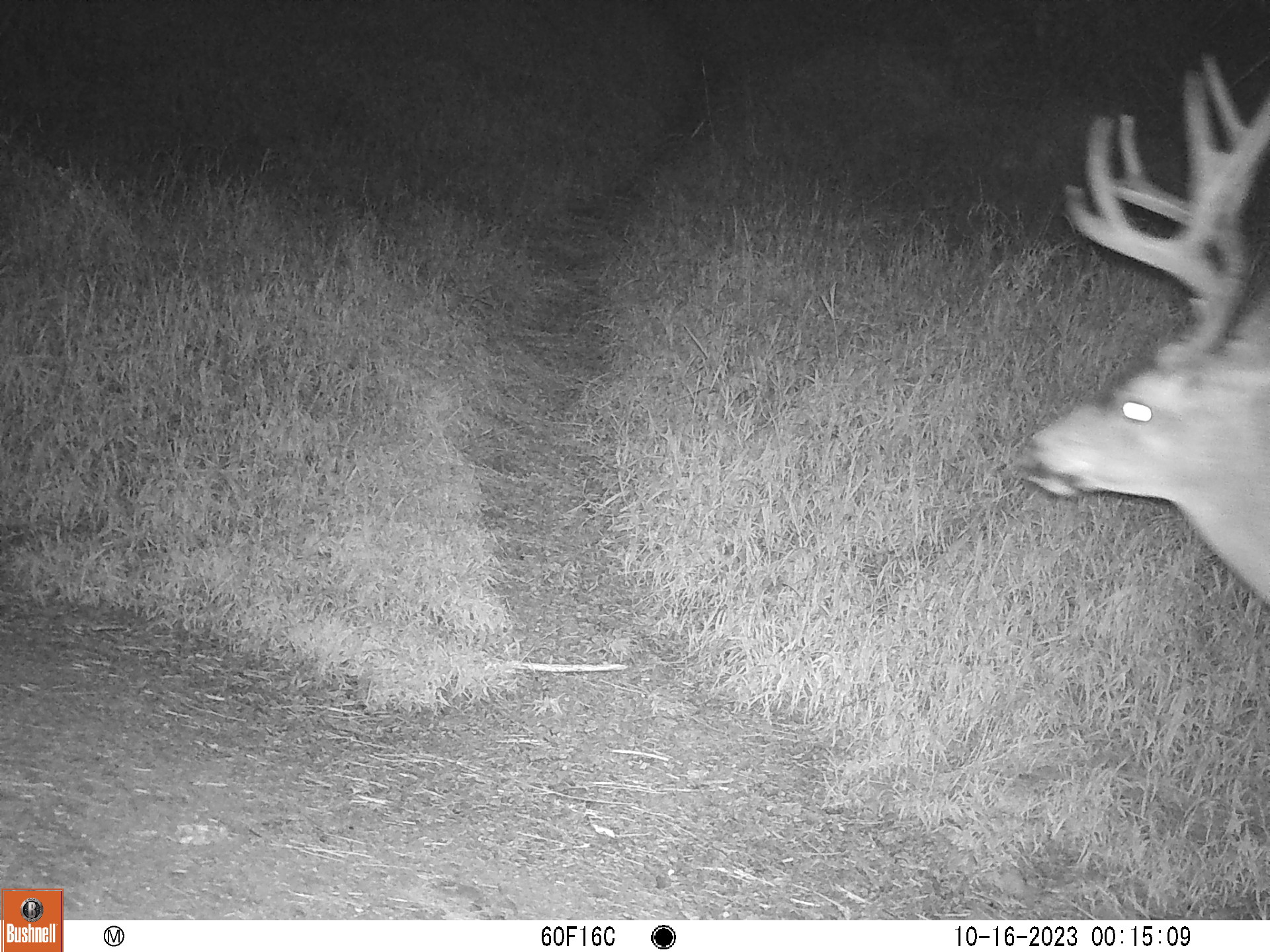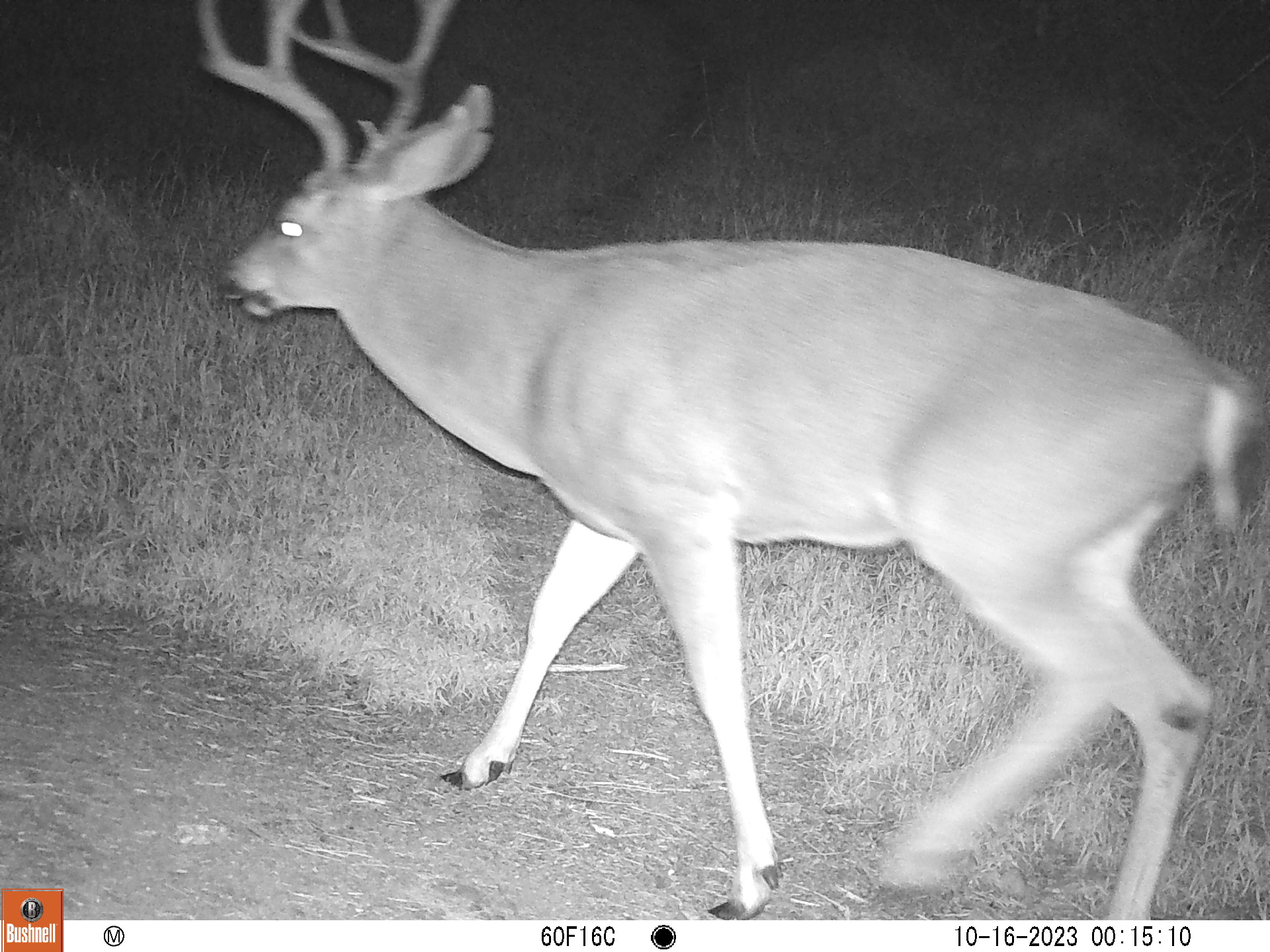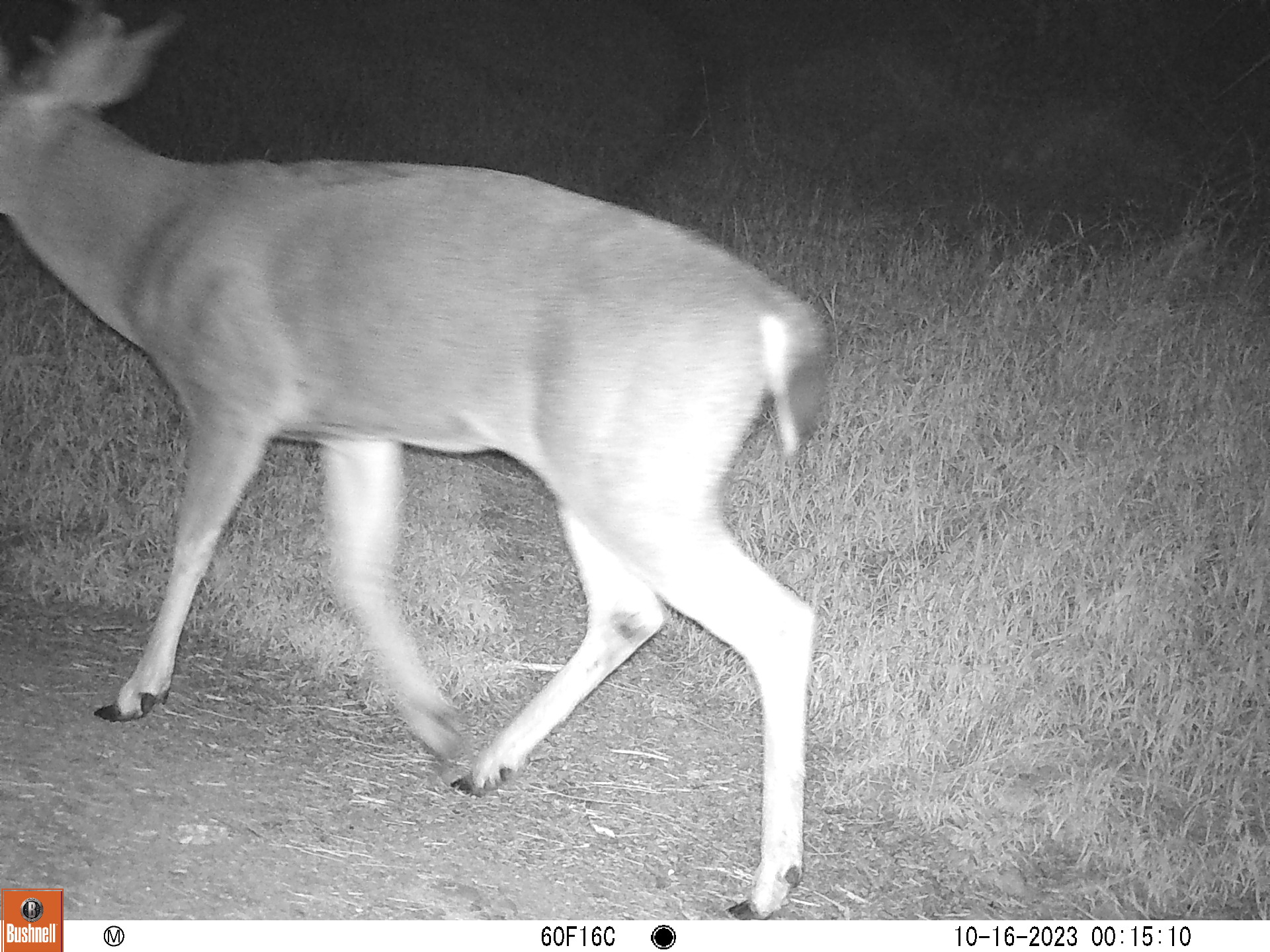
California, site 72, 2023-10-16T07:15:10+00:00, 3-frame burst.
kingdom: Animalia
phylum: Chordata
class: Mammalia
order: Artiodactyla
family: Cervidae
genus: Odocoileus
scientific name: Odocoileus hemionus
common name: mule deer